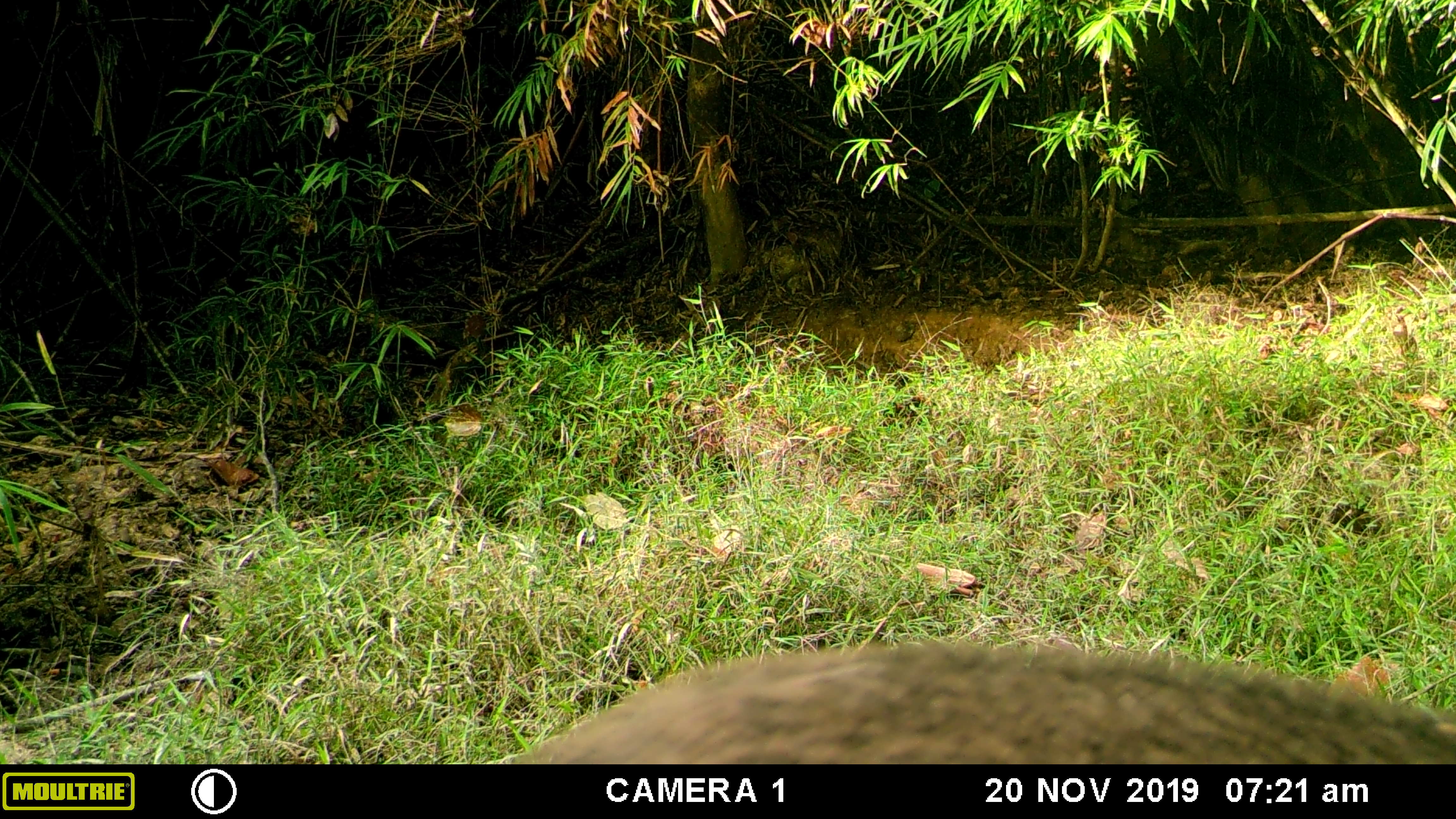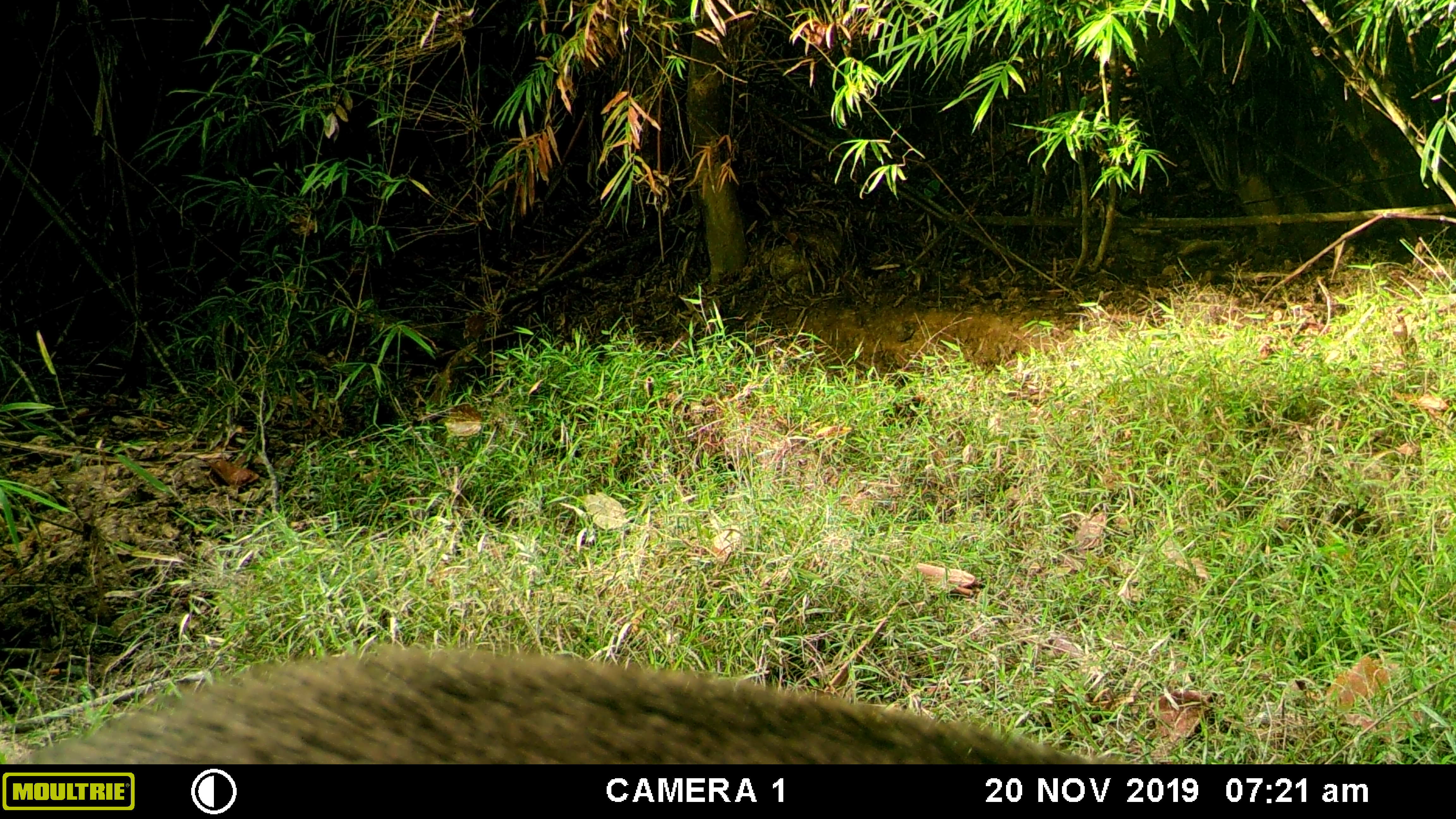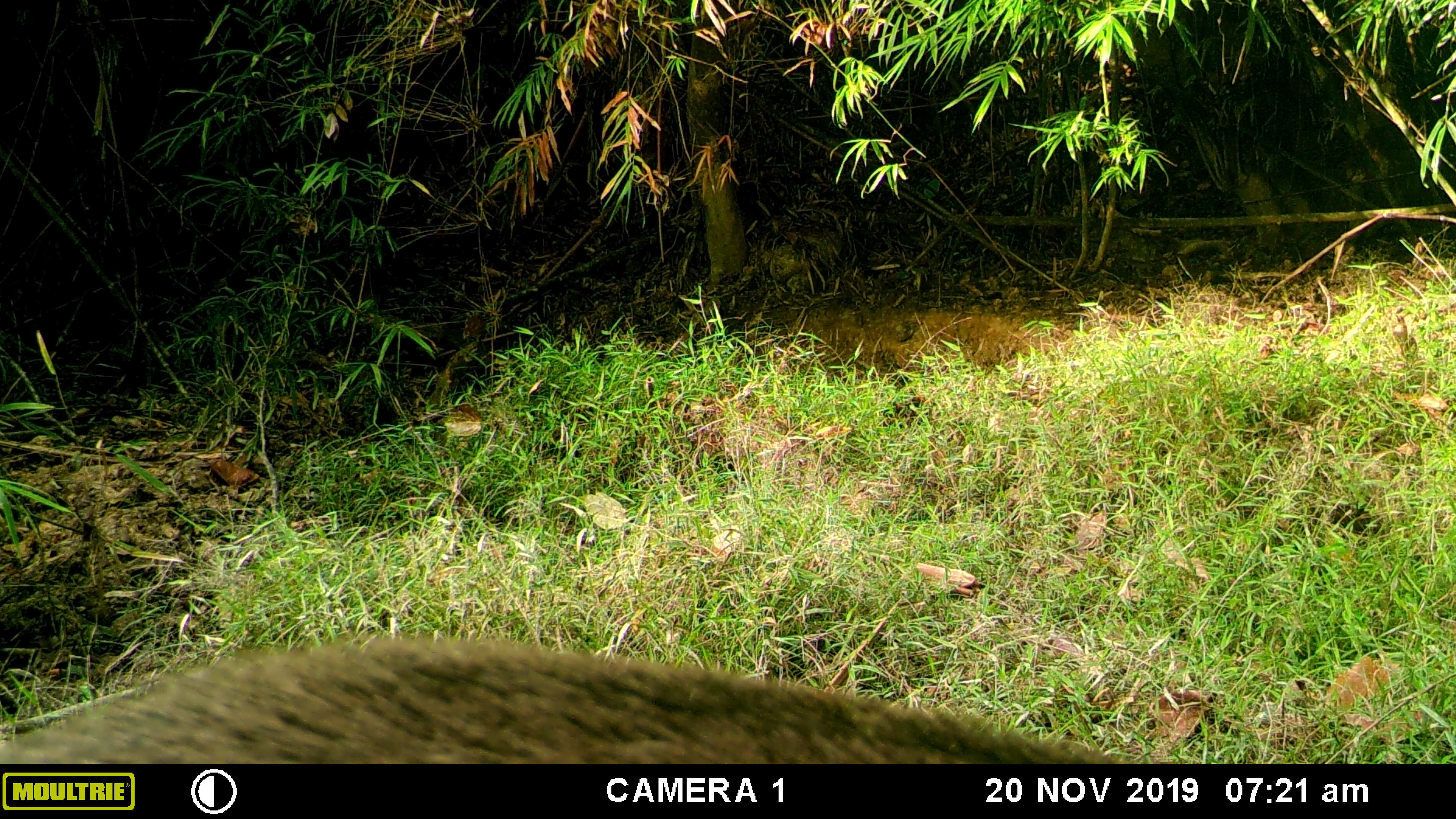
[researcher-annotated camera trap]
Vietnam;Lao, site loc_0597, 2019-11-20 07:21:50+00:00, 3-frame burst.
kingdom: Animalia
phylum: Chordata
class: Mammalia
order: Artiodactyla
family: Suidae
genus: Sus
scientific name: Sus scrofa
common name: eurasian wild pig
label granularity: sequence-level